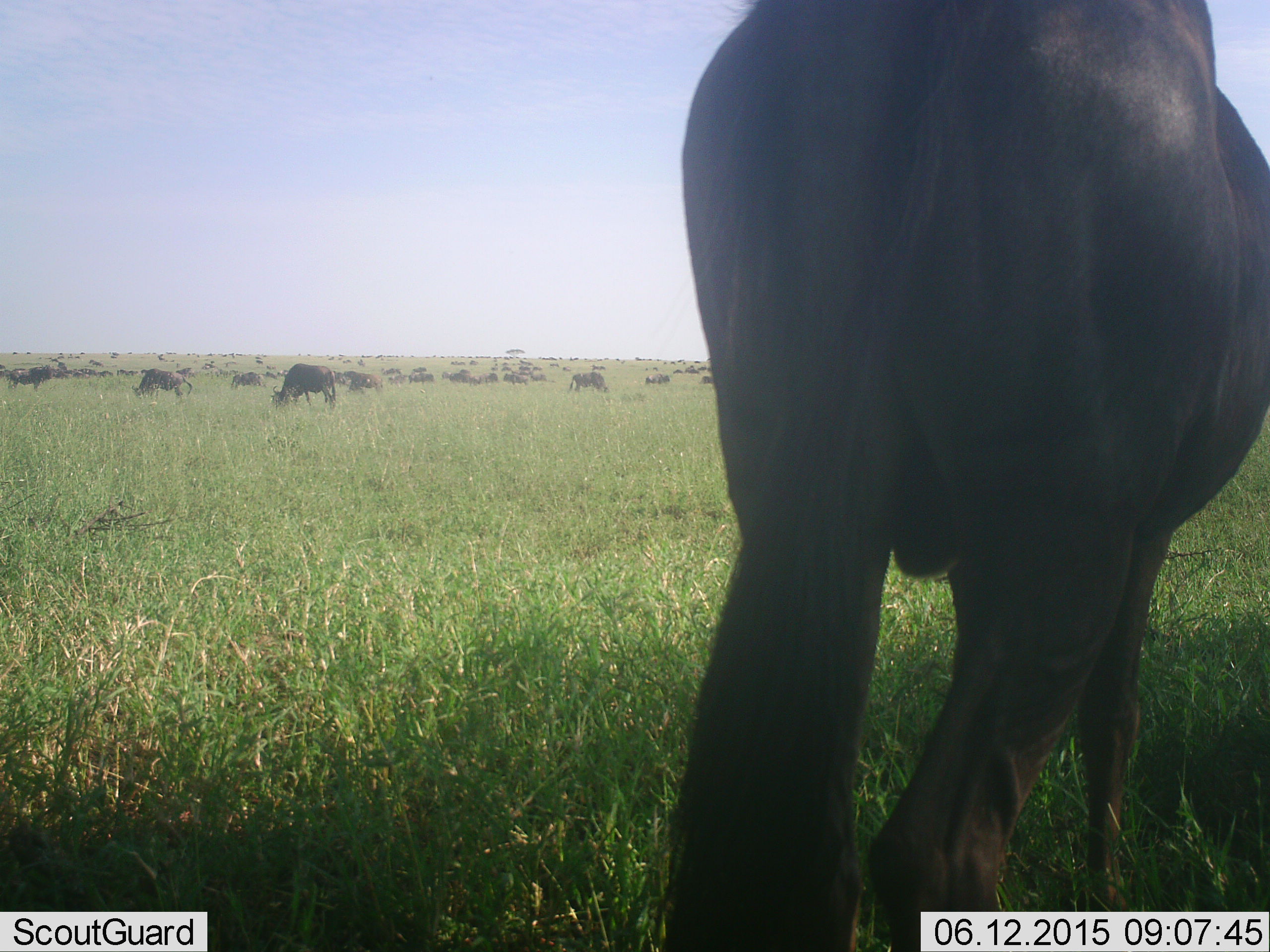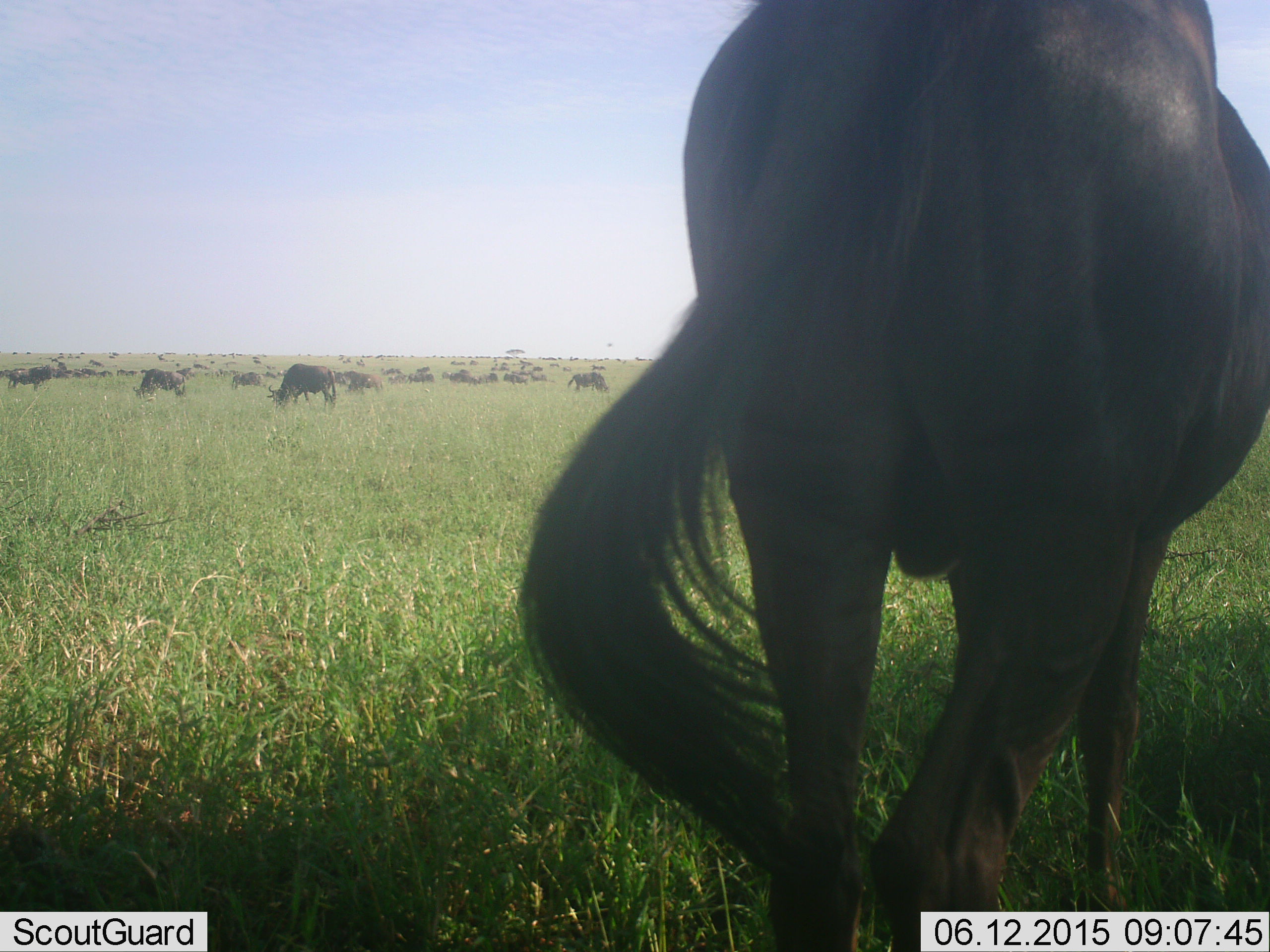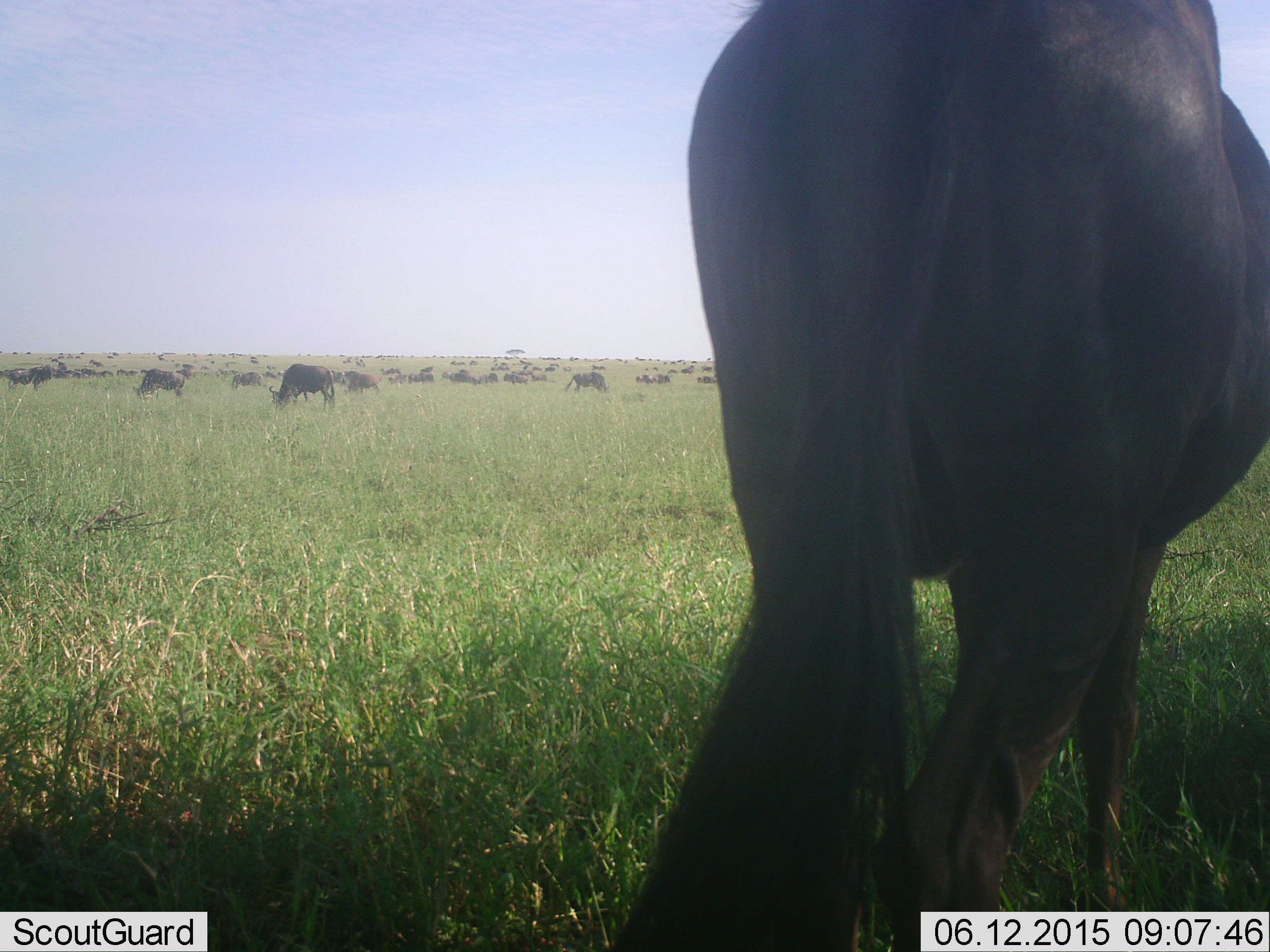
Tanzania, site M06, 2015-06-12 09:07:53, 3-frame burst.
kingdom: Animalia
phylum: Chordata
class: Mammalia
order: Artiodactyla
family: Bovidae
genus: Connochaetes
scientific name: Connochaetes taurinus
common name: blue wildebeest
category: wildebeest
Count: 11-50.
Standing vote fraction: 80%.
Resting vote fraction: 10%.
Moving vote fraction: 30%.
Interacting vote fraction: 0%.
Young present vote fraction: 0%.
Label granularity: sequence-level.